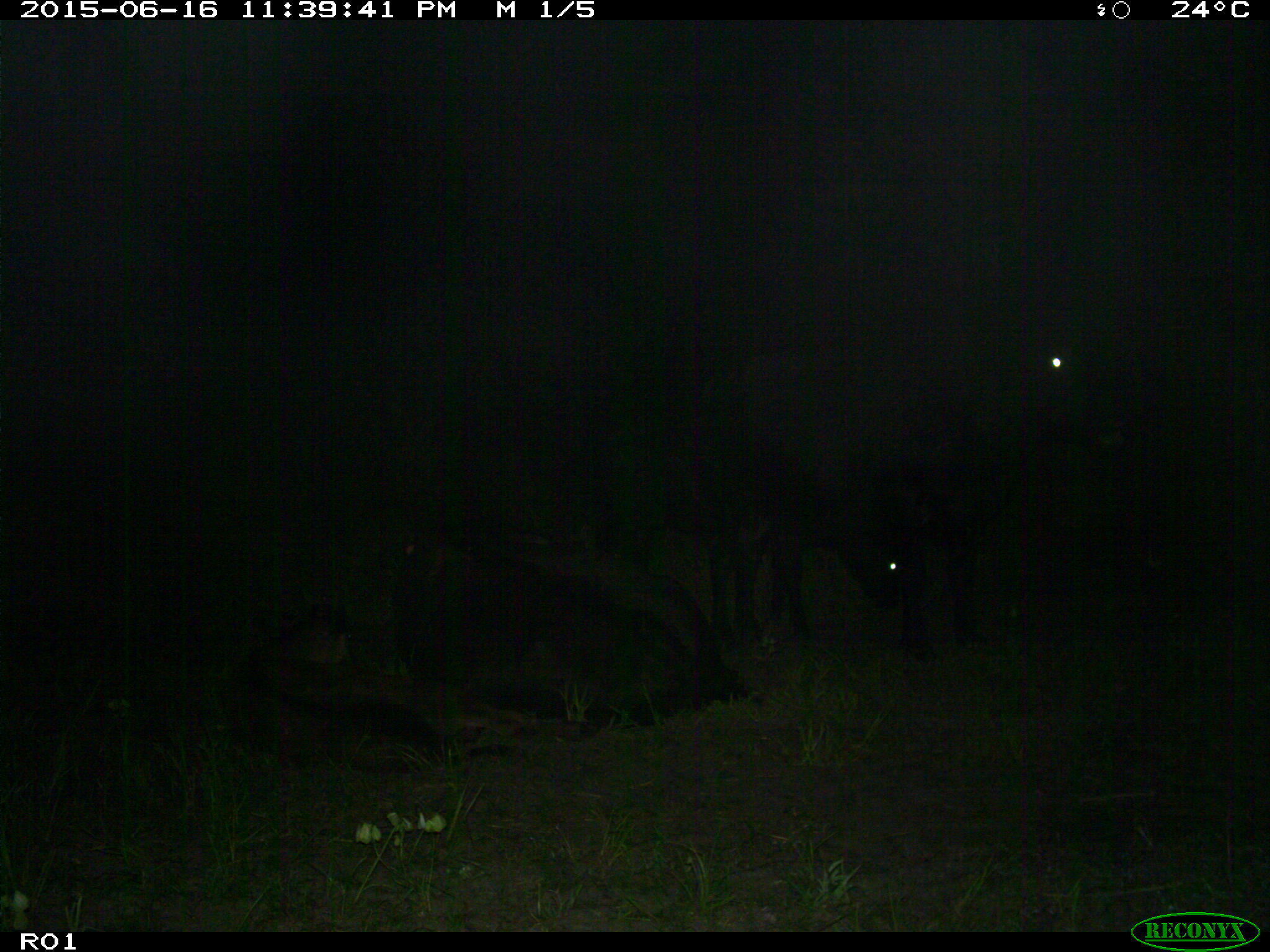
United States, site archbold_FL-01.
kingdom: Animalia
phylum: Chordata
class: Mammalia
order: Artiodactyla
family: Bovidae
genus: Bos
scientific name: Bos taurus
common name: domestic cow